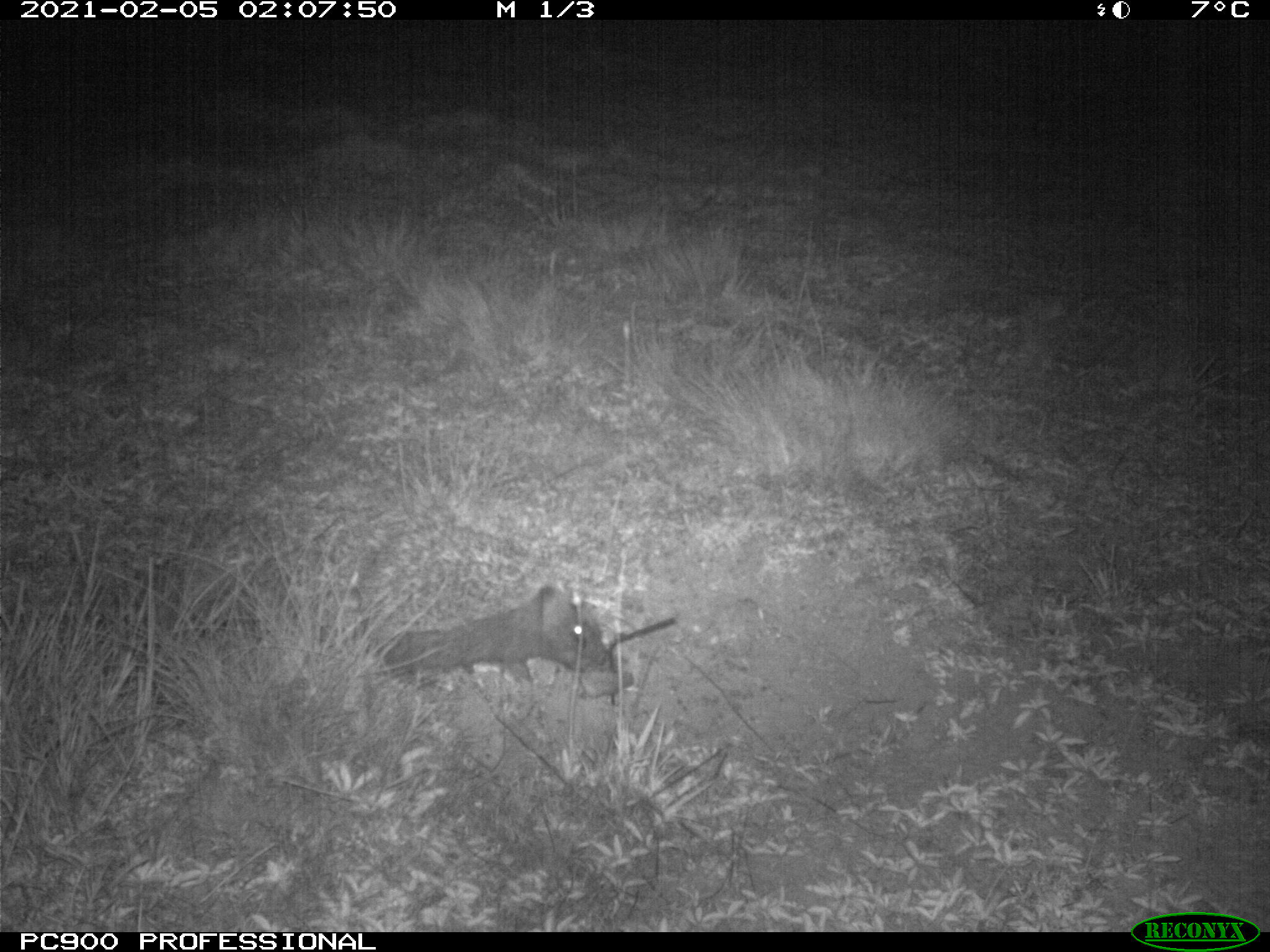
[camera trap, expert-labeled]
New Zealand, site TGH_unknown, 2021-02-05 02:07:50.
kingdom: Animalia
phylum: Chordata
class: Mammalia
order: Eulipotyphla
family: Erinaceidae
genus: Erinaceus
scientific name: Erinaceus europaeus europaeus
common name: european hedgehog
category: hedgehog